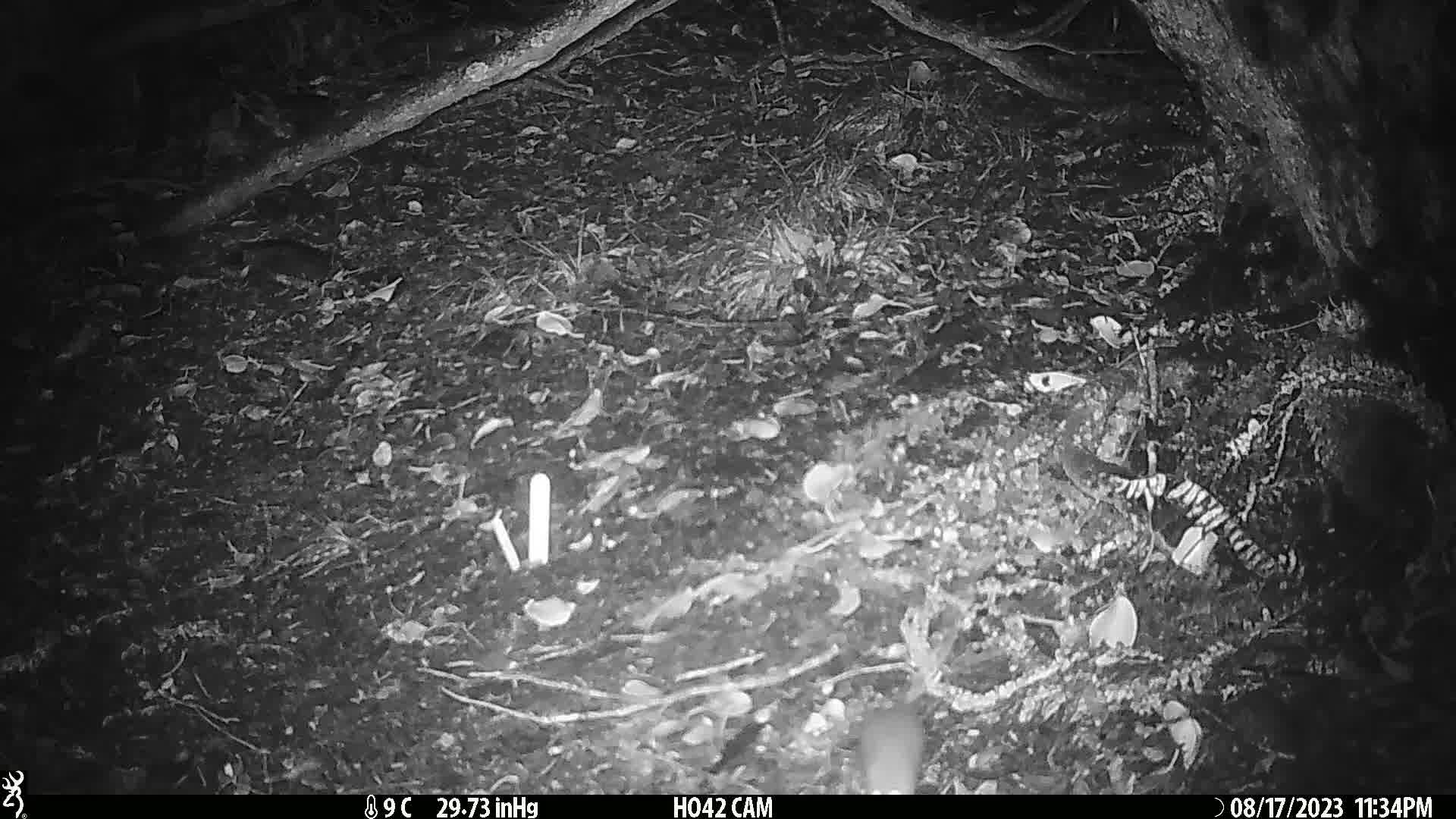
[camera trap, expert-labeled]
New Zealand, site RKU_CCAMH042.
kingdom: Animalia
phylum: Chordata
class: Mammalia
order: Rodentia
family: Muridae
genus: Rattus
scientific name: Rattus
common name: rat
Rat (Rattus).